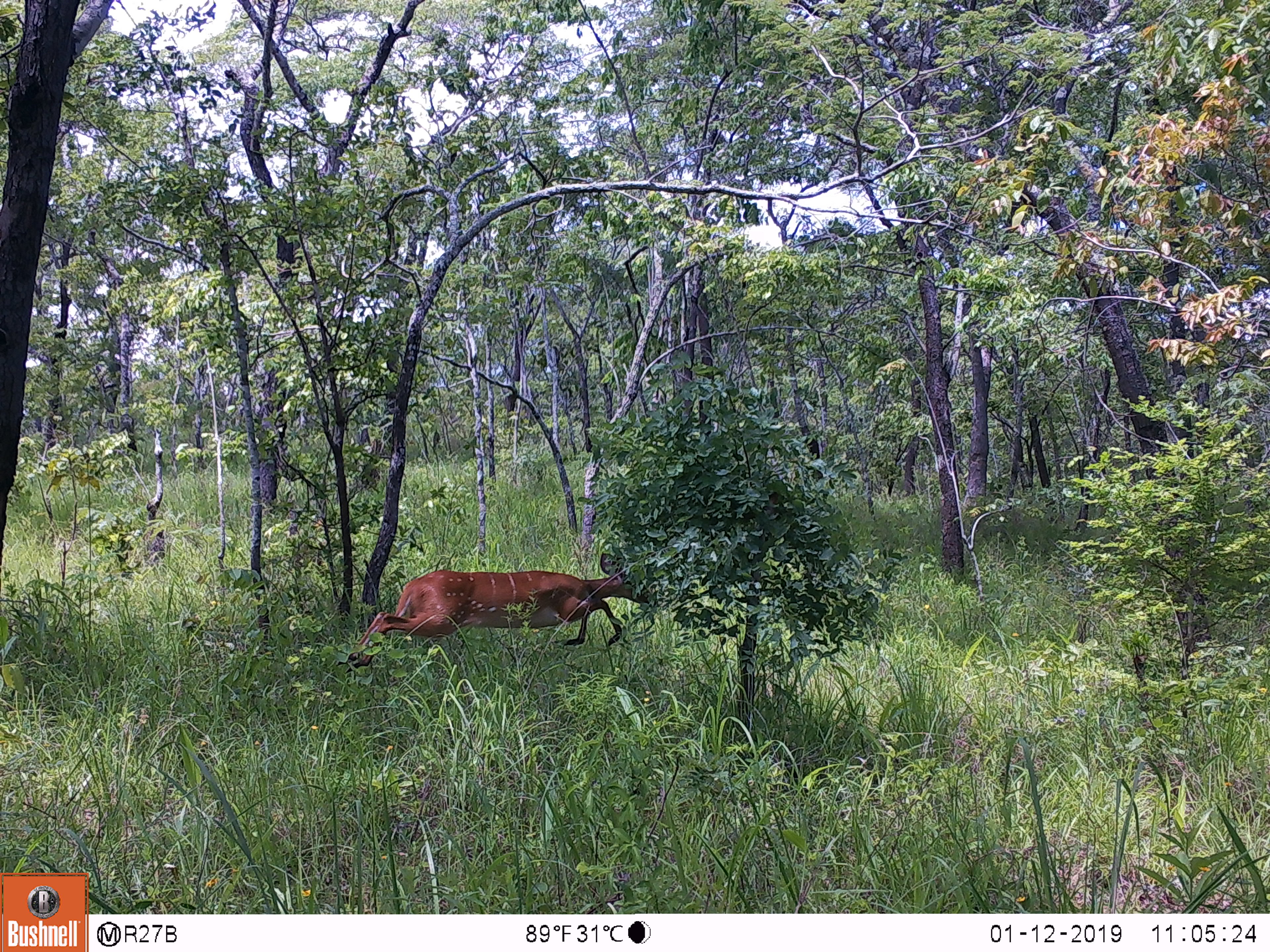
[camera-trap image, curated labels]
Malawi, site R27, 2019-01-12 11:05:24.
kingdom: Animalia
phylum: Chordata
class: Mammalia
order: Artiodactyla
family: Bovidae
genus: Tragelaphus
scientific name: Tragelaphus sylvaticus sylvaticus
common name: cape bushbuck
Cape bushbuck (Tragelaphus sylvaticus sylvaticus), count 1.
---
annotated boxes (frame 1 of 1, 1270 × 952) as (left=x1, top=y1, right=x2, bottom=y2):
cape bushbuck: (left=339, top=545, right=669, bottom=687)